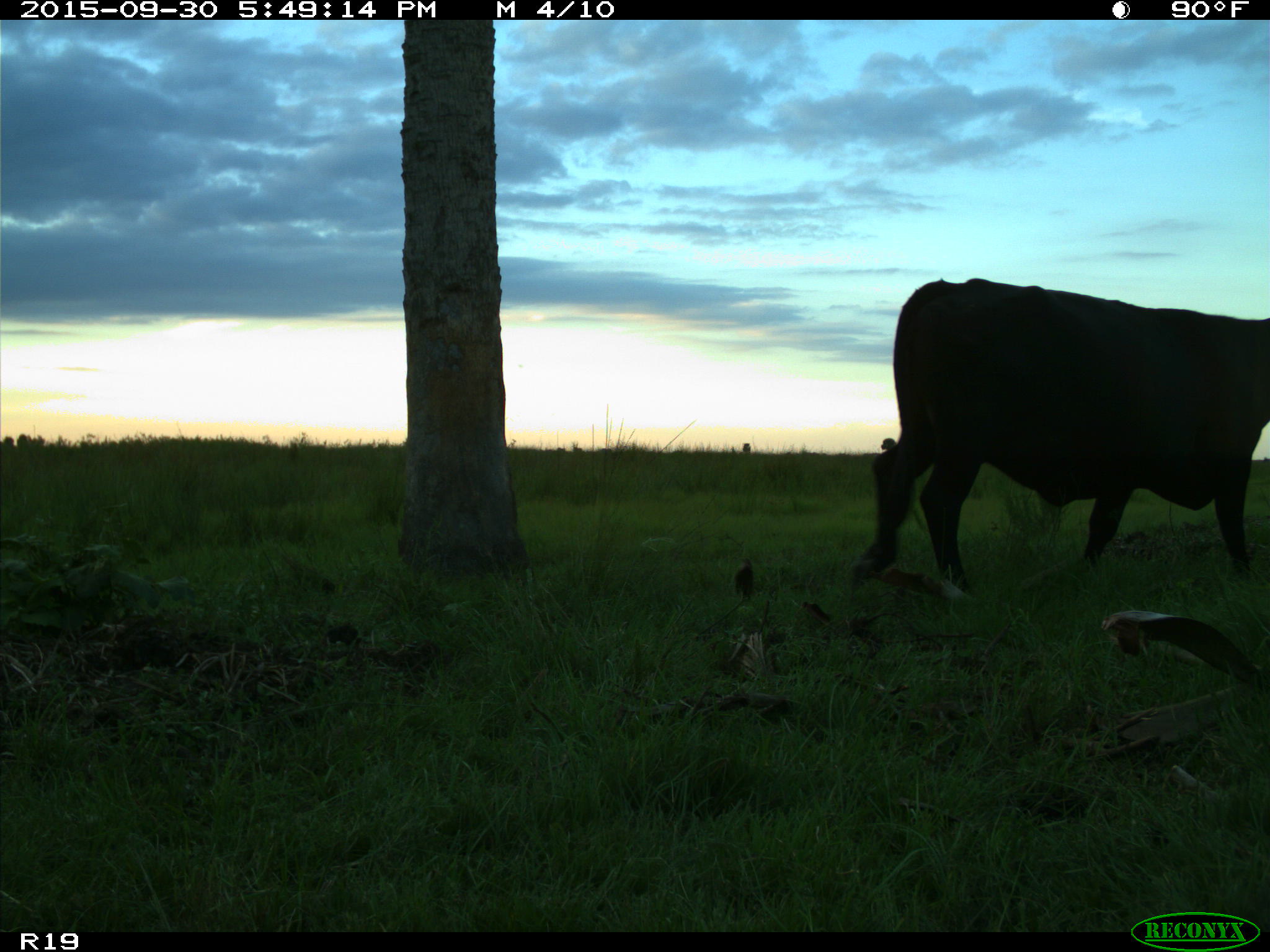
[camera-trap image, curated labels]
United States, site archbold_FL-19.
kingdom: Animalia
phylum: Chordata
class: Mammalia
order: Artiodactyla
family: Bovidae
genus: Bos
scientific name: Bos taurus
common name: domestic cow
Bos taurus (domestic cow).